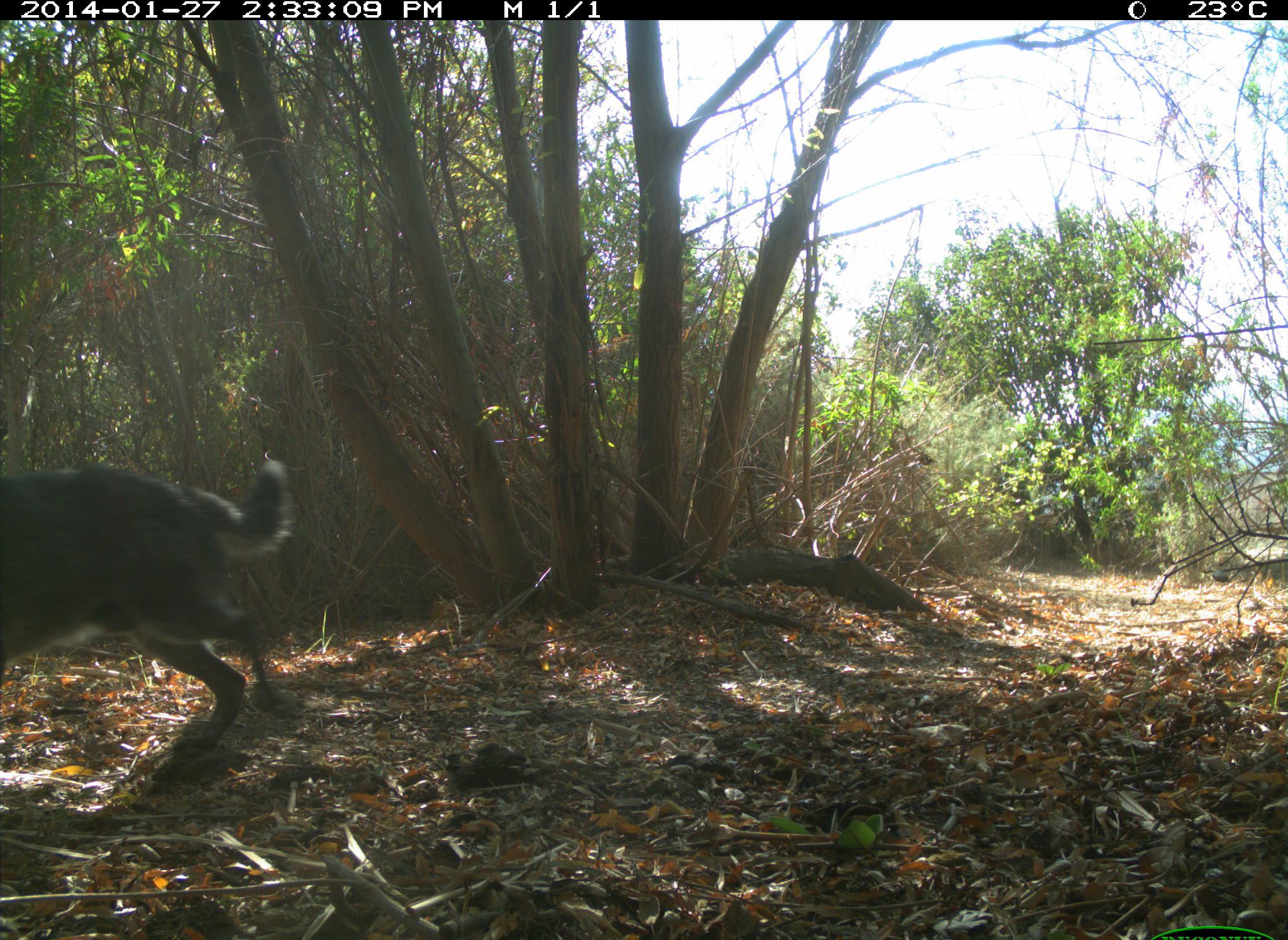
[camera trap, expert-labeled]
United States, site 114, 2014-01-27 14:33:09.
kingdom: Animalia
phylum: Chordata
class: Mammalia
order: Carnivora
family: Canidae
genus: Canis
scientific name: Canis familiaris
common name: domestic dog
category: dog